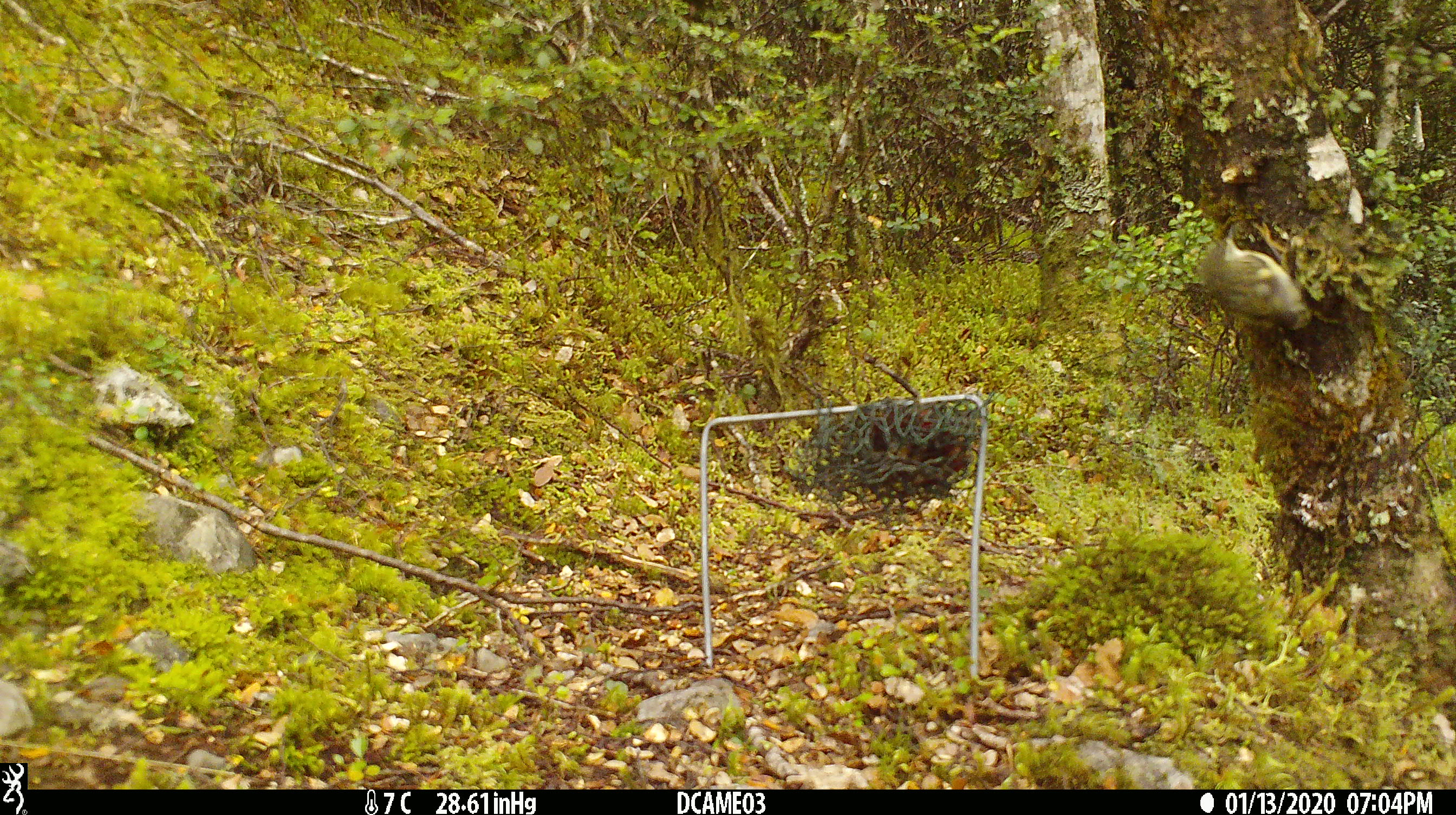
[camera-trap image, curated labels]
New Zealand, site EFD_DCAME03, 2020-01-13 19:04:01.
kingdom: Animalia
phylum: Chordata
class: Aves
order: Passeriformes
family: Acanthisittidae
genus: Acanthisitta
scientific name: Acanthisitta chloris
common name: rifleman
Rifleman (Acanthisitta chloris).